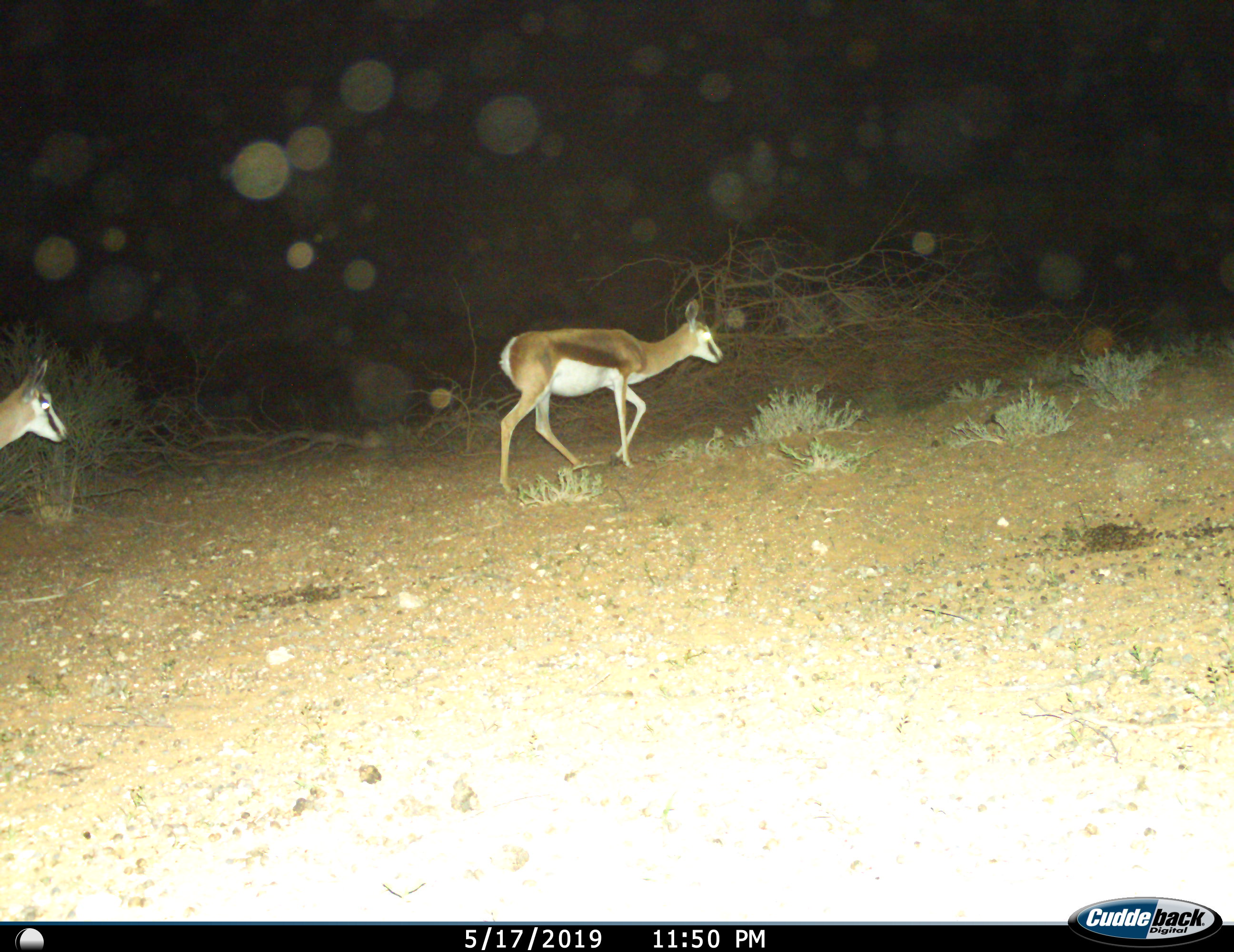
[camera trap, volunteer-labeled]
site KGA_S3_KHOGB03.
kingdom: Animalia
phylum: Chordata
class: Mammalia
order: Artiodactyla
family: Bovidae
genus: Antidorcas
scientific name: Antidorcas marsupialis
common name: springbok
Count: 2.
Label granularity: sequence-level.